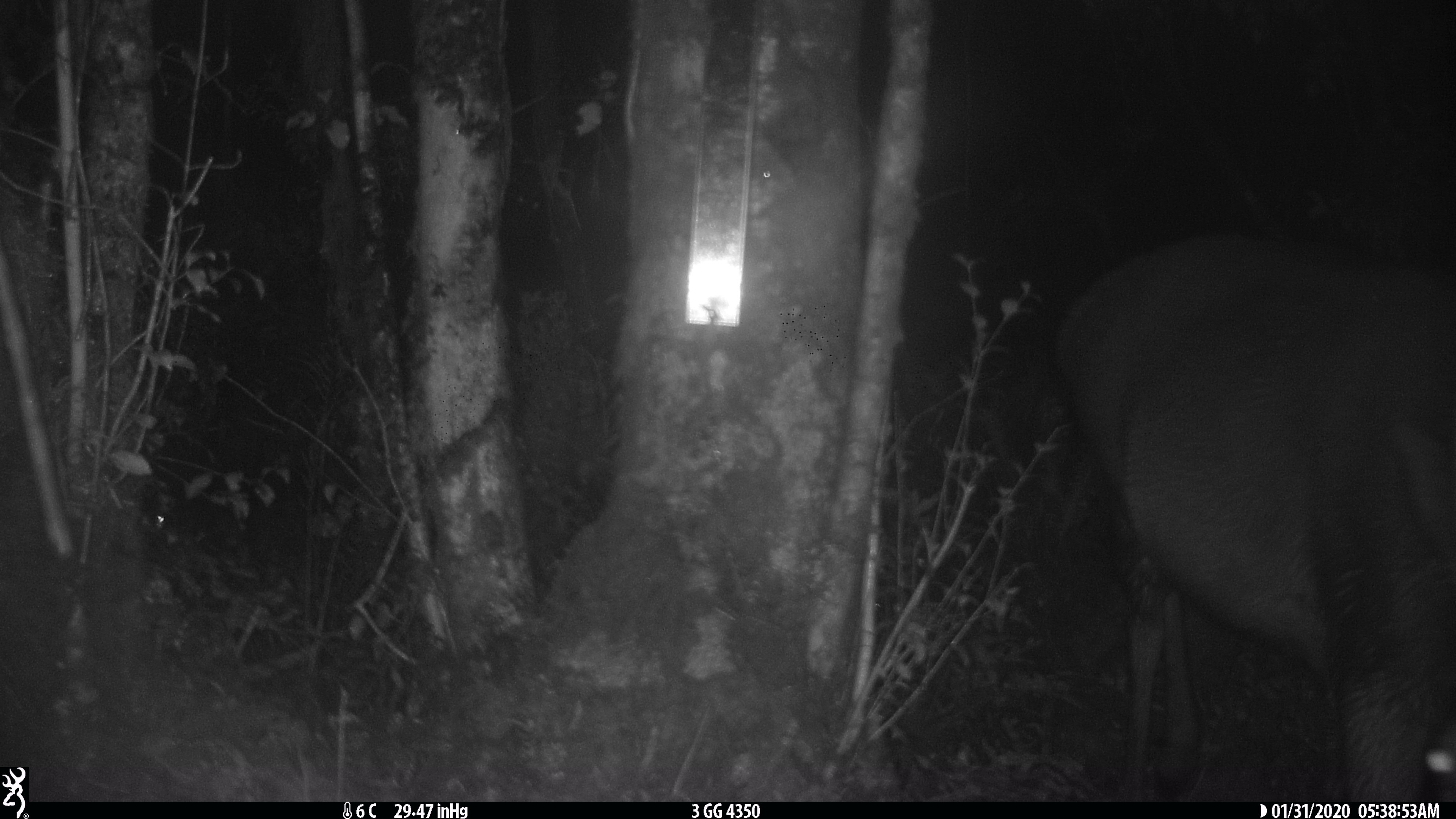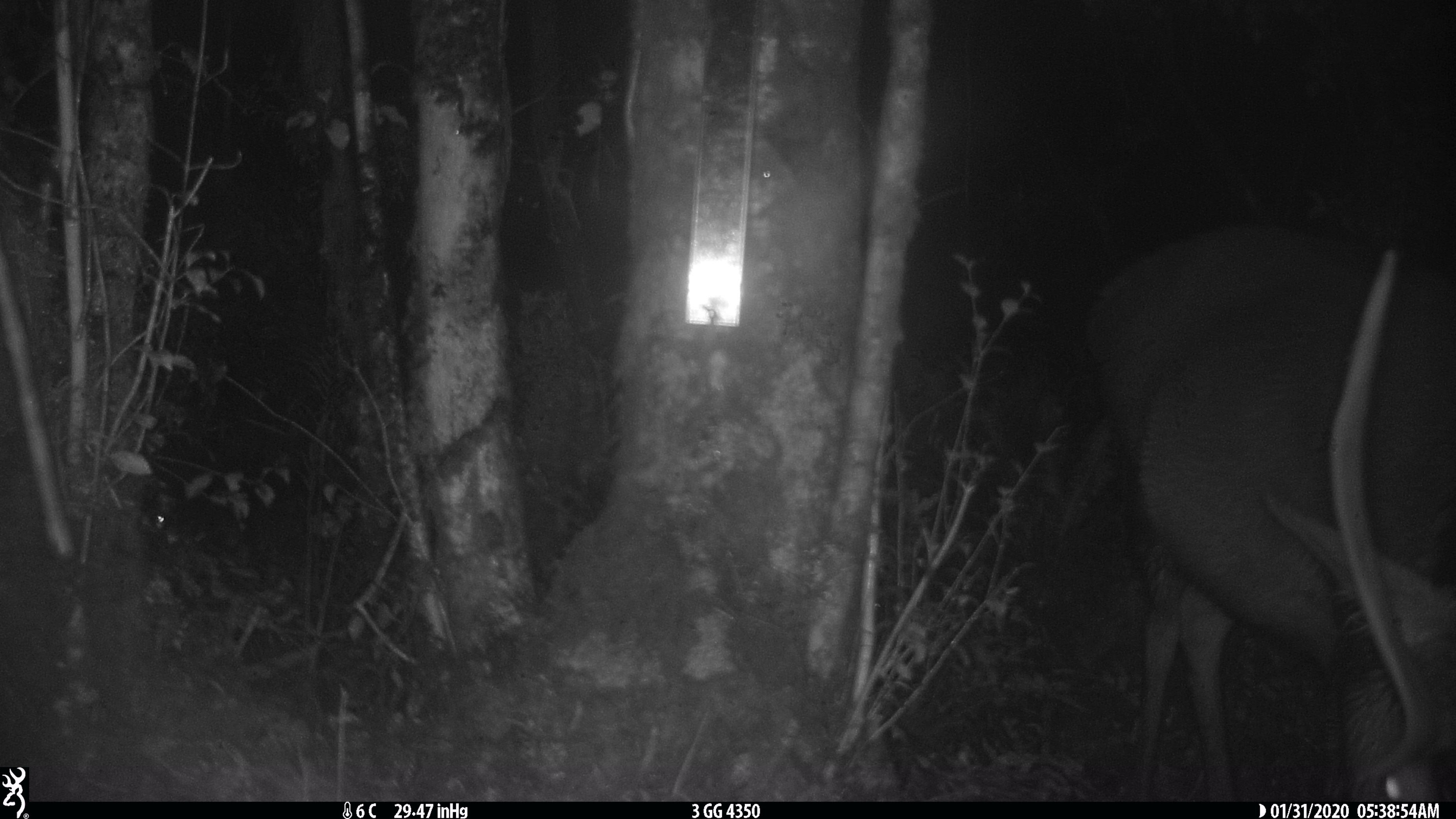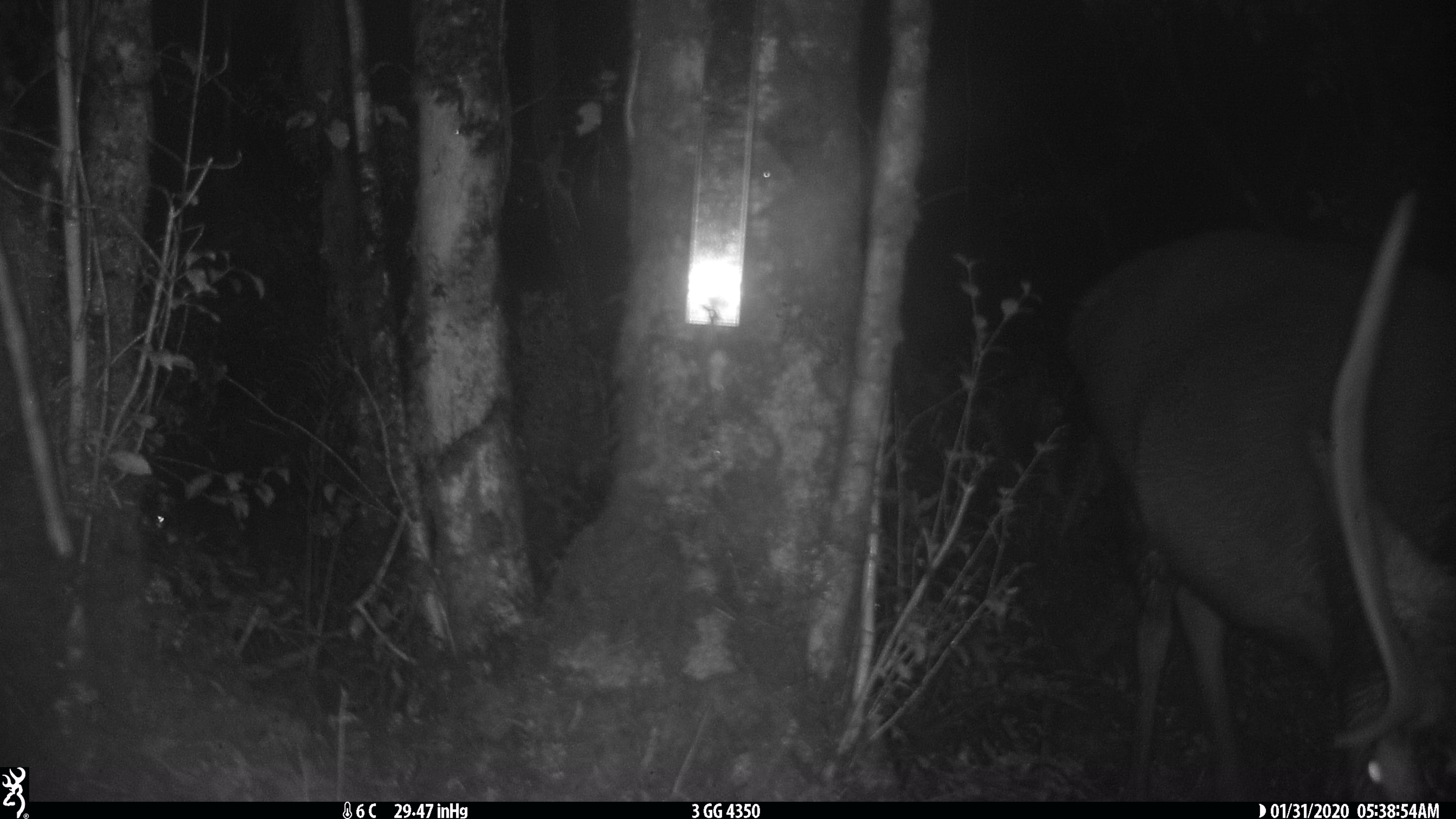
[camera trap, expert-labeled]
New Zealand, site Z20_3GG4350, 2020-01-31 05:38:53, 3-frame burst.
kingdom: Animalia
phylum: Chordata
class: Mammalia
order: Artiodactyla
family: Cervidae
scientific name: Cervidae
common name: deer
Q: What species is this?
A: Deer (Cervidae).